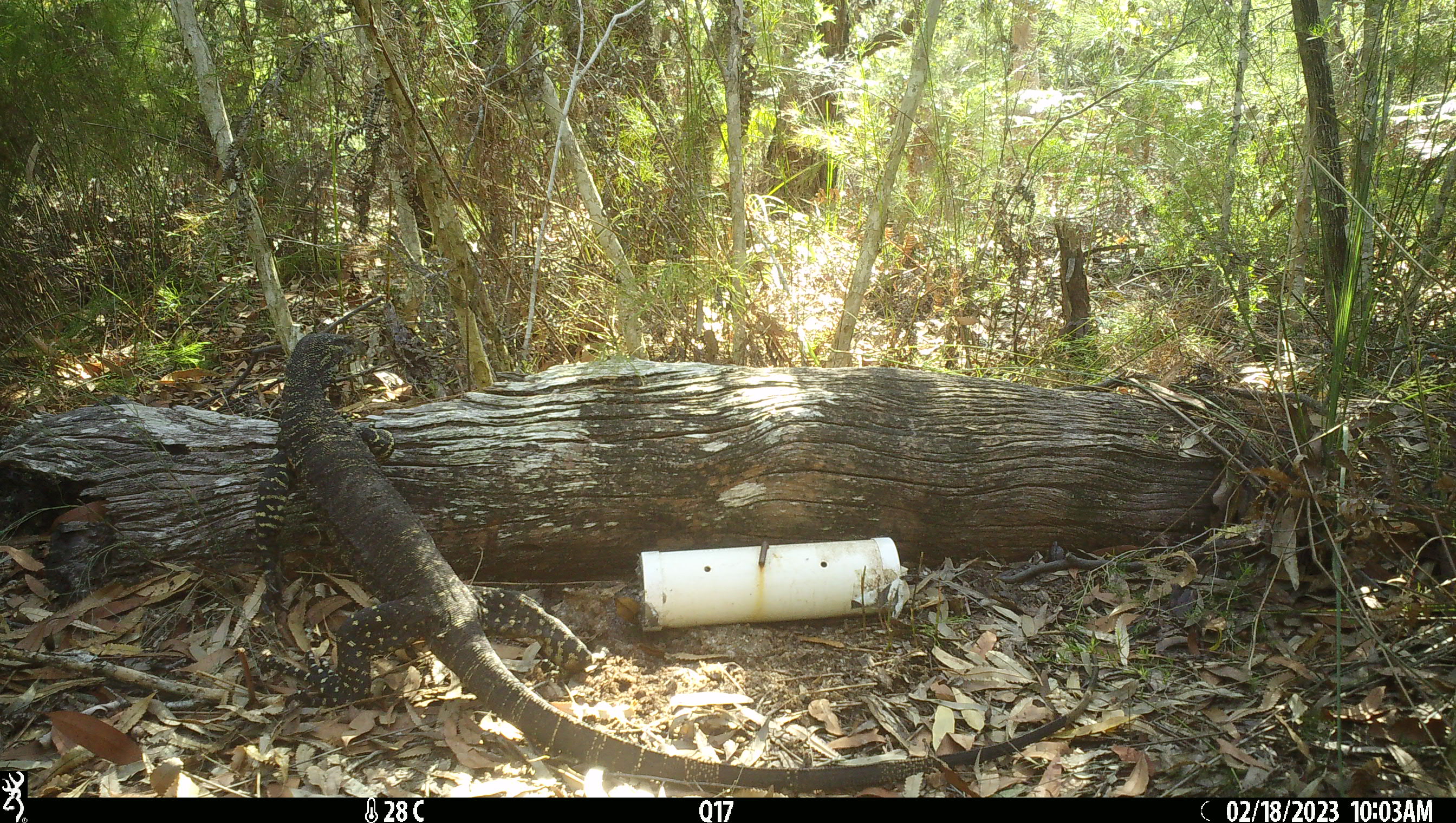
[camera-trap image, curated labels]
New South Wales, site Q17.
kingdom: Animalia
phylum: Chordata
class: Reptilia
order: Squamata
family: Varanidae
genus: Varanus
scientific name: Varanus varius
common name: lace monitor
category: goanna